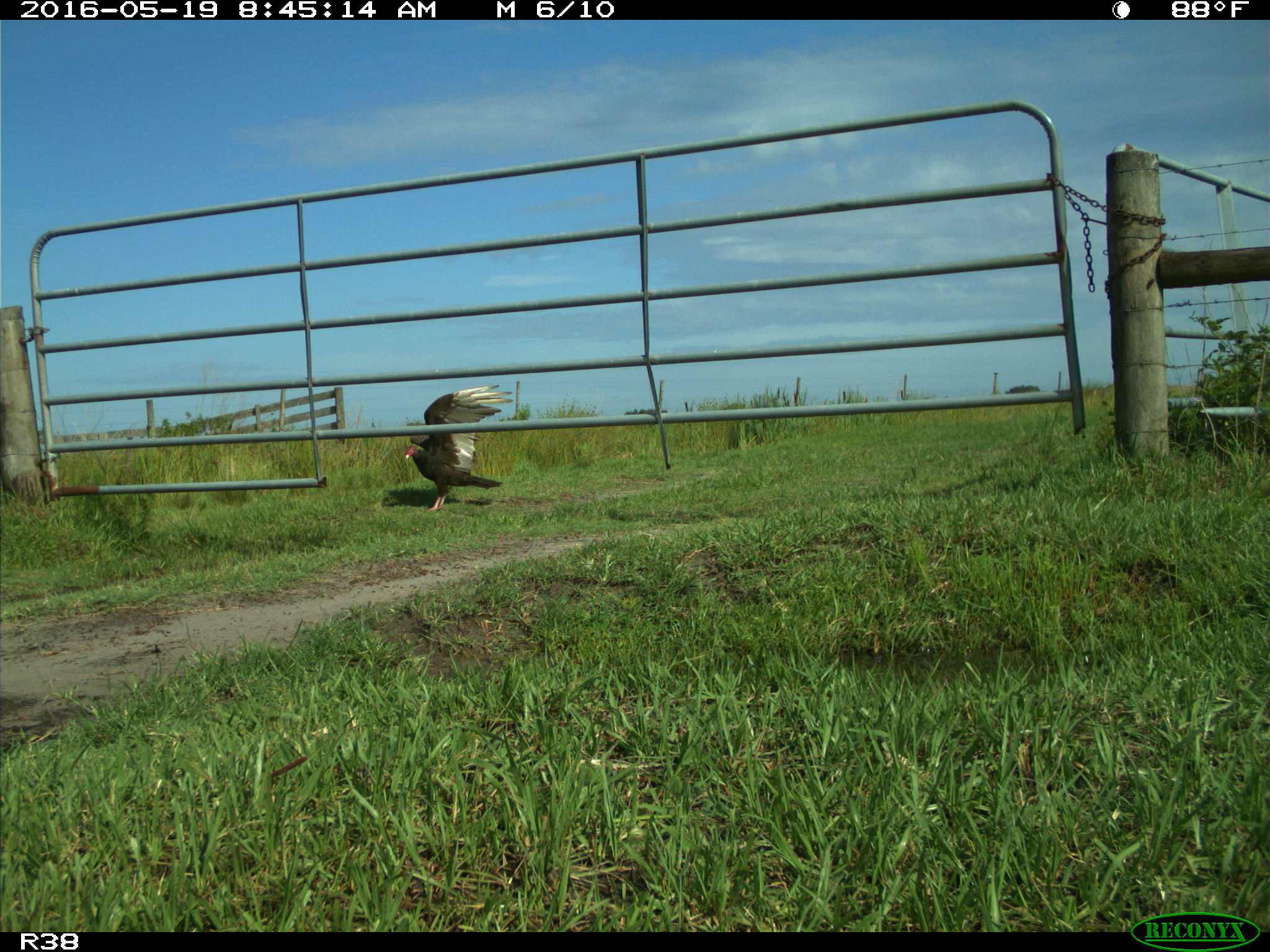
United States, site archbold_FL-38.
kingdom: Animalia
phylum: Chordata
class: Aves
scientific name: Aves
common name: birds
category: unidentified bird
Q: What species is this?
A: Unidentified bird (birds) (Aves).